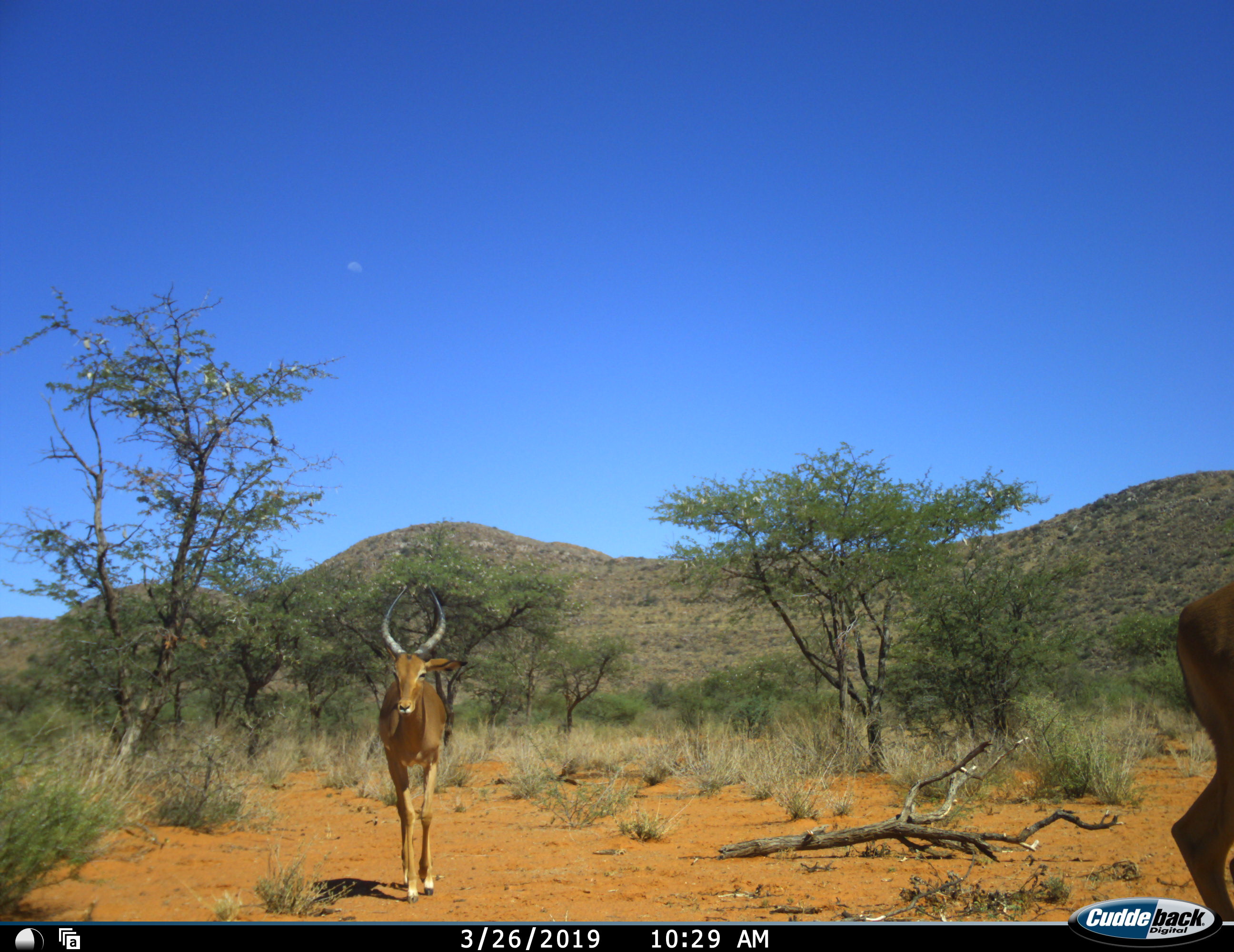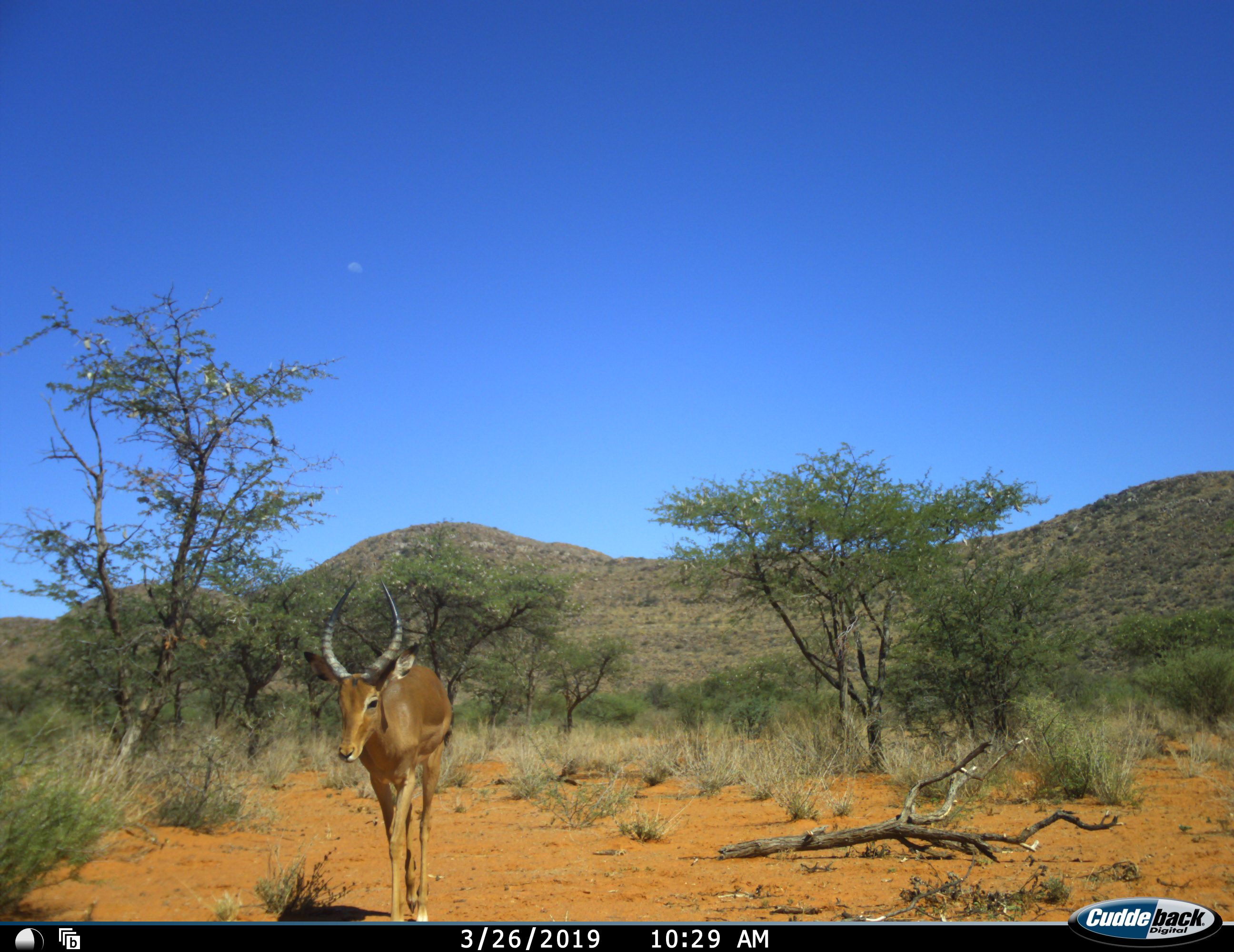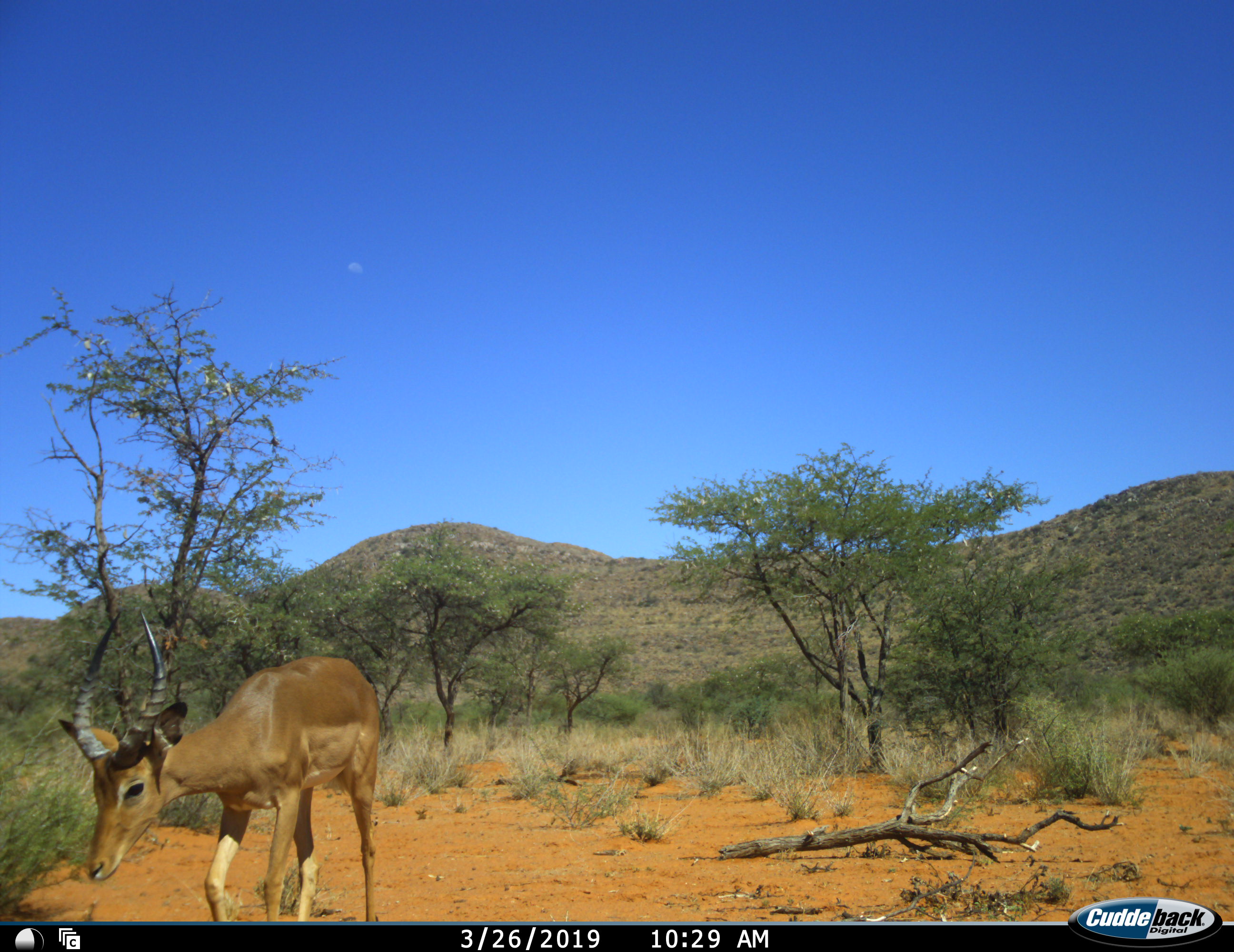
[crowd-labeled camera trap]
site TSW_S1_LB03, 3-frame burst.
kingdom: Animalia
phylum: Chordata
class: Mammalia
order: Artiodactyla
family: Bovidae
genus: Aepyceros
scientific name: Aepyceros melampus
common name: impala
Impala (Aepyceros melampus), count 2. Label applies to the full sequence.